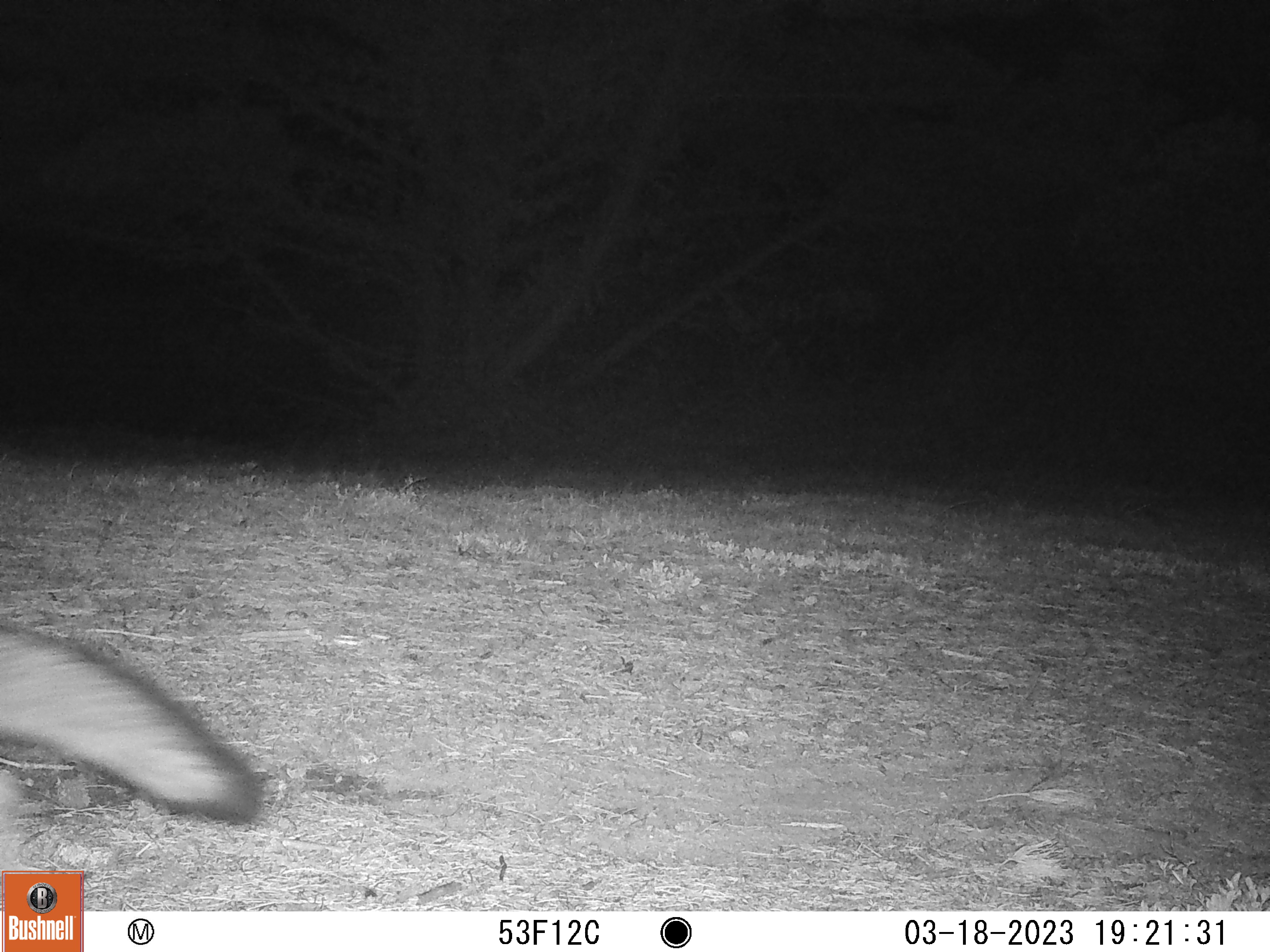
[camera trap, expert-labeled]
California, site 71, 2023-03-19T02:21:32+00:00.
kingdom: Animalia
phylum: Chordata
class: Mammalia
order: Carnivora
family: Canidae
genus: Urocyon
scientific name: Urocyon cinereoargenteus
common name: gray fox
Gray fox (Urocyon cinereoargenteus).